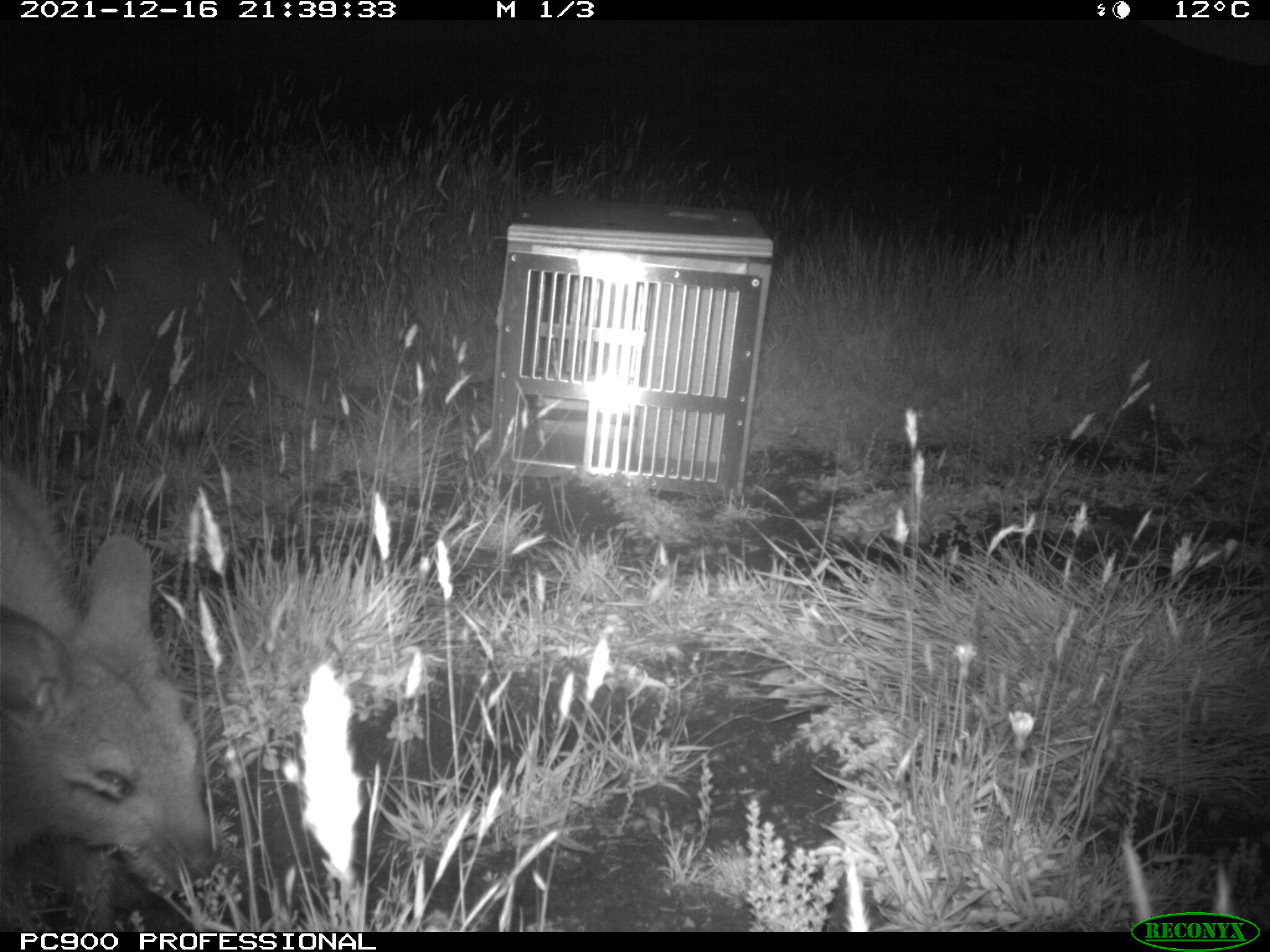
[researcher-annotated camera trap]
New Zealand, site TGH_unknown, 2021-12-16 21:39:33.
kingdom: Animalia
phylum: Chordata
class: Mammalia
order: Diprotodontia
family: Macropodidae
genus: Notamacropus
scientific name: Notamacropus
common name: wallaby